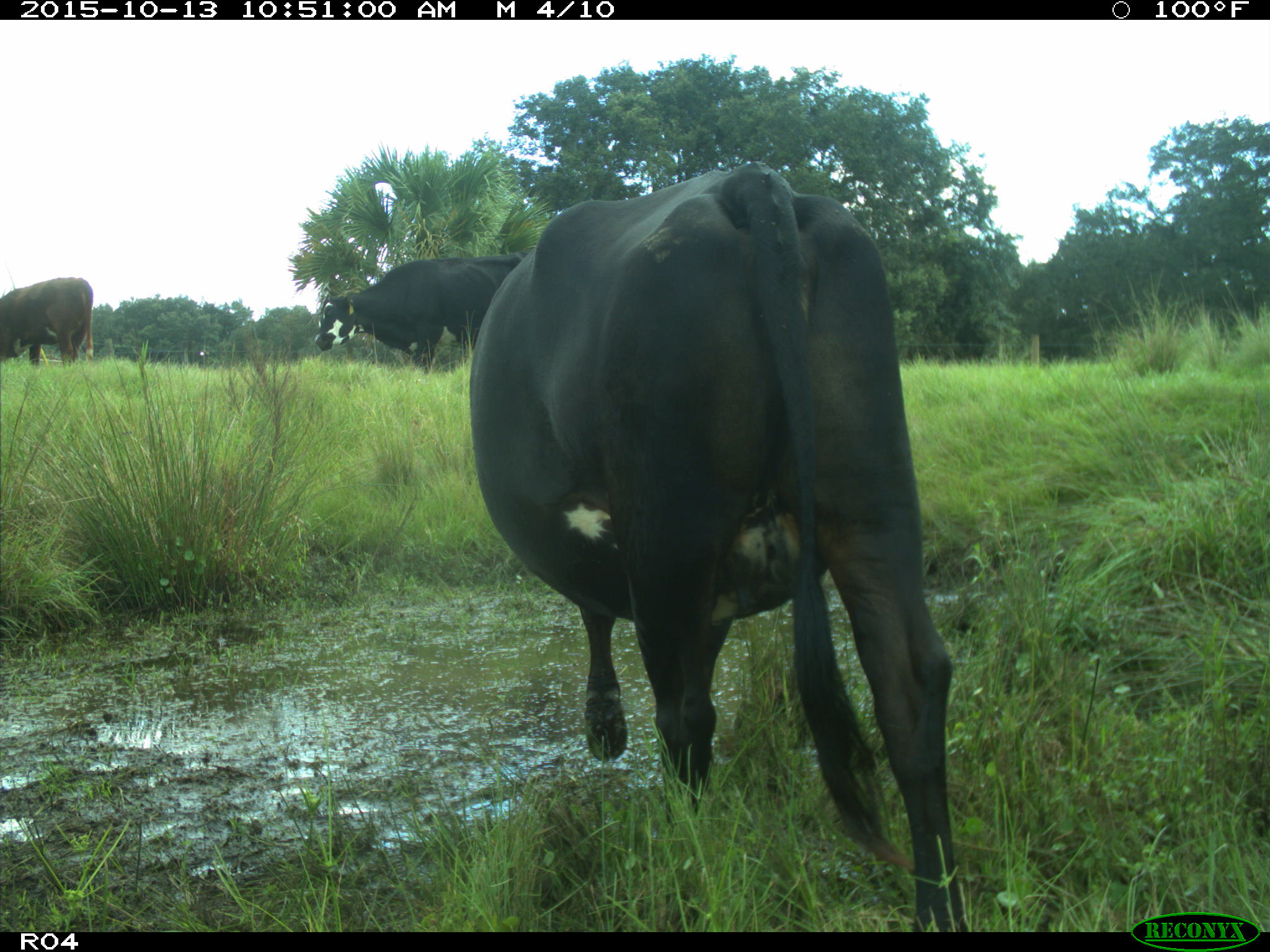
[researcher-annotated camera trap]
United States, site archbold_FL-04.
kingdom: Animalia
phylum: Chordata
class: Mammalia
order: Artiodactyla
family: Bovidae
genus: Bos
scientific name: Bos taurus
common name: domestic cow